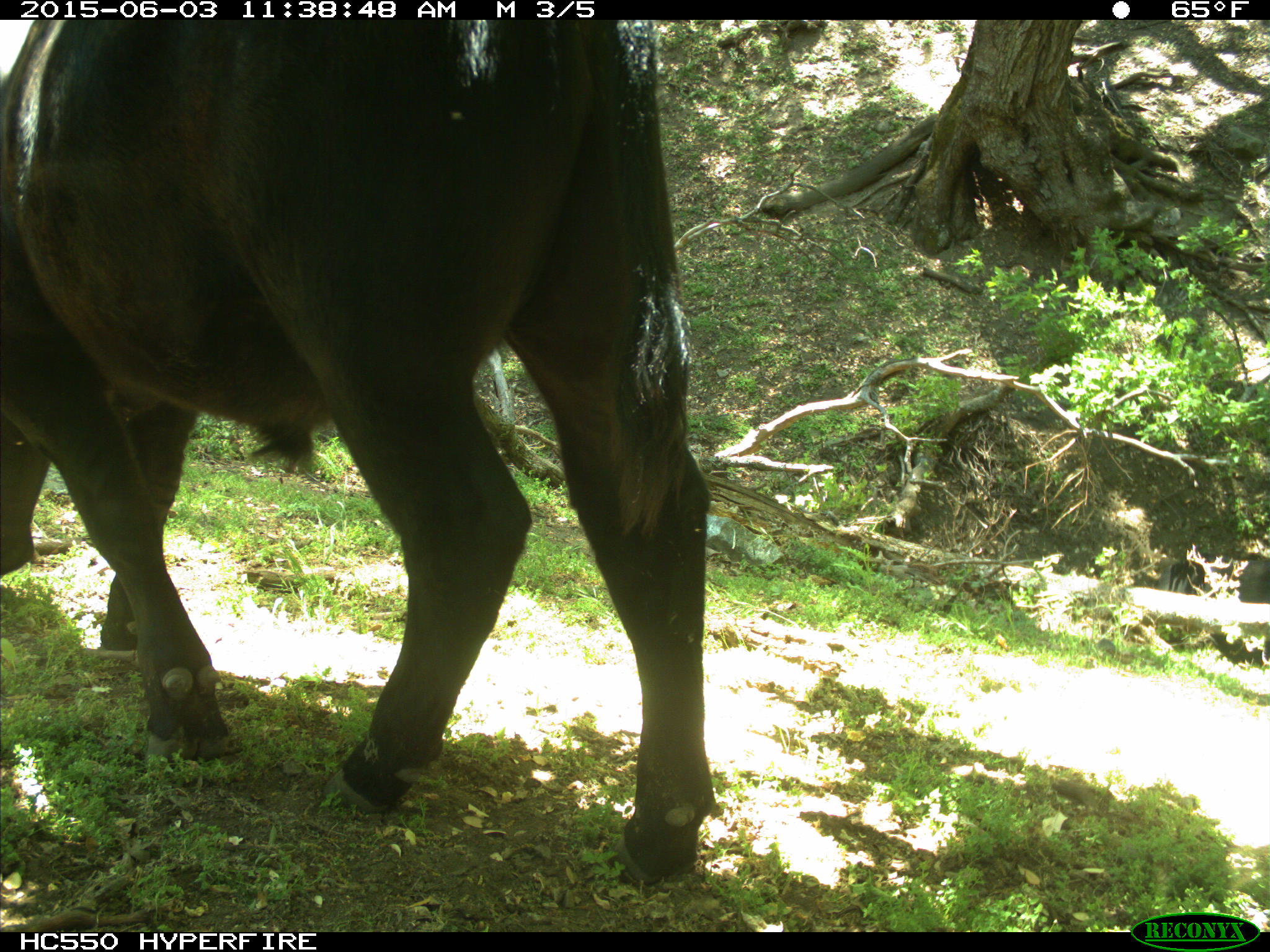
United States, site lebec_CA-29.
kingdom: Animalia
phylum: Chordata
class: Mammalia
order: Artiodactyla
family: Bovidae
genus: Bos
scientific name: Bos taurus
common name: domestic cow